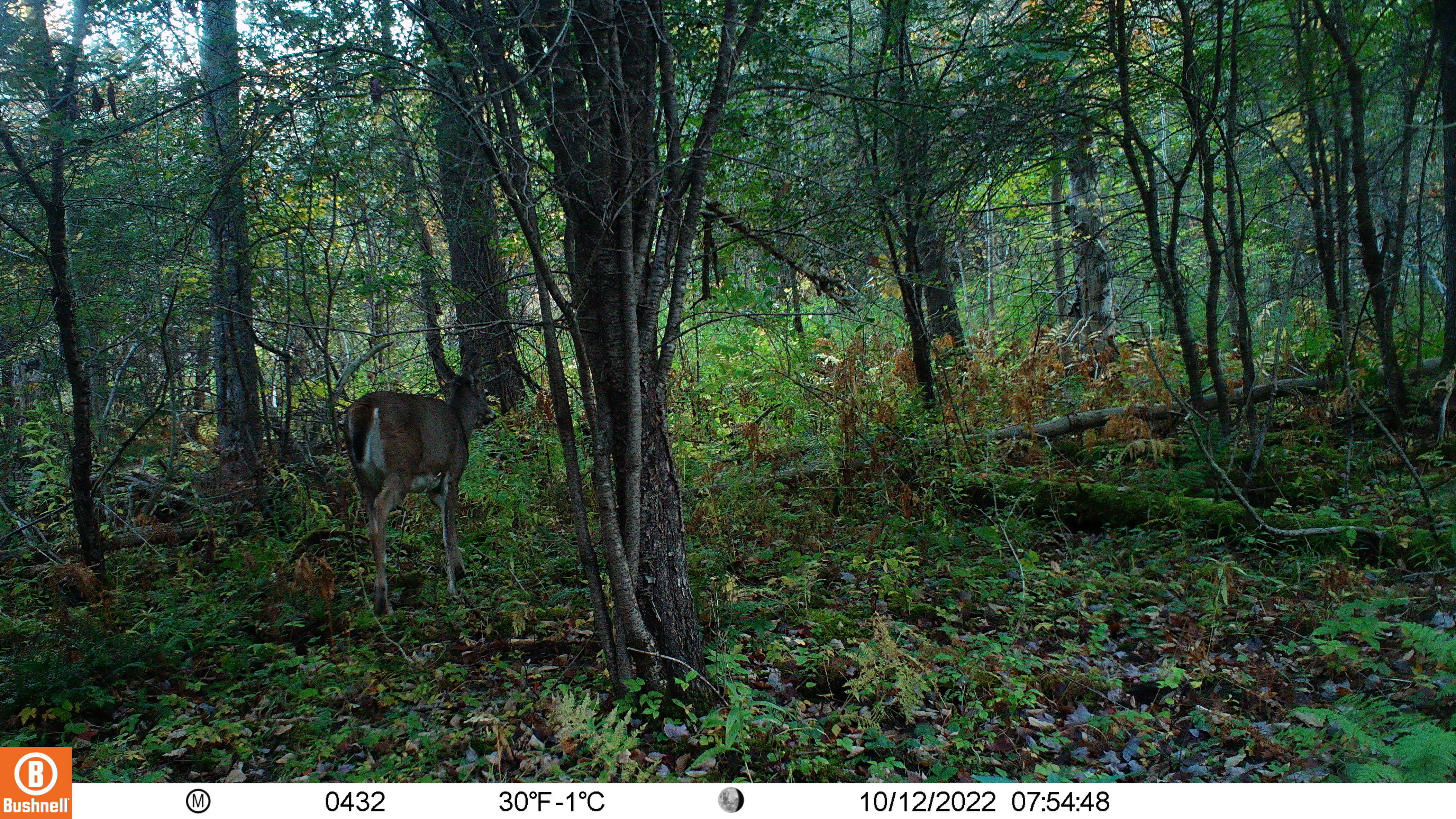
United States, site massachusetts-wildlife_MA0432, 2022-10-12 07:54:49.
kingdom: Animalia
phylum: Chordata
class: Mammalia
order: Artiodactyla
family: Cervidae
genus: Odocoileus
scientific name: Odocoileus virginianus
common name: white-tailed deer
White-tailed deer (Odocoileus virginianus).